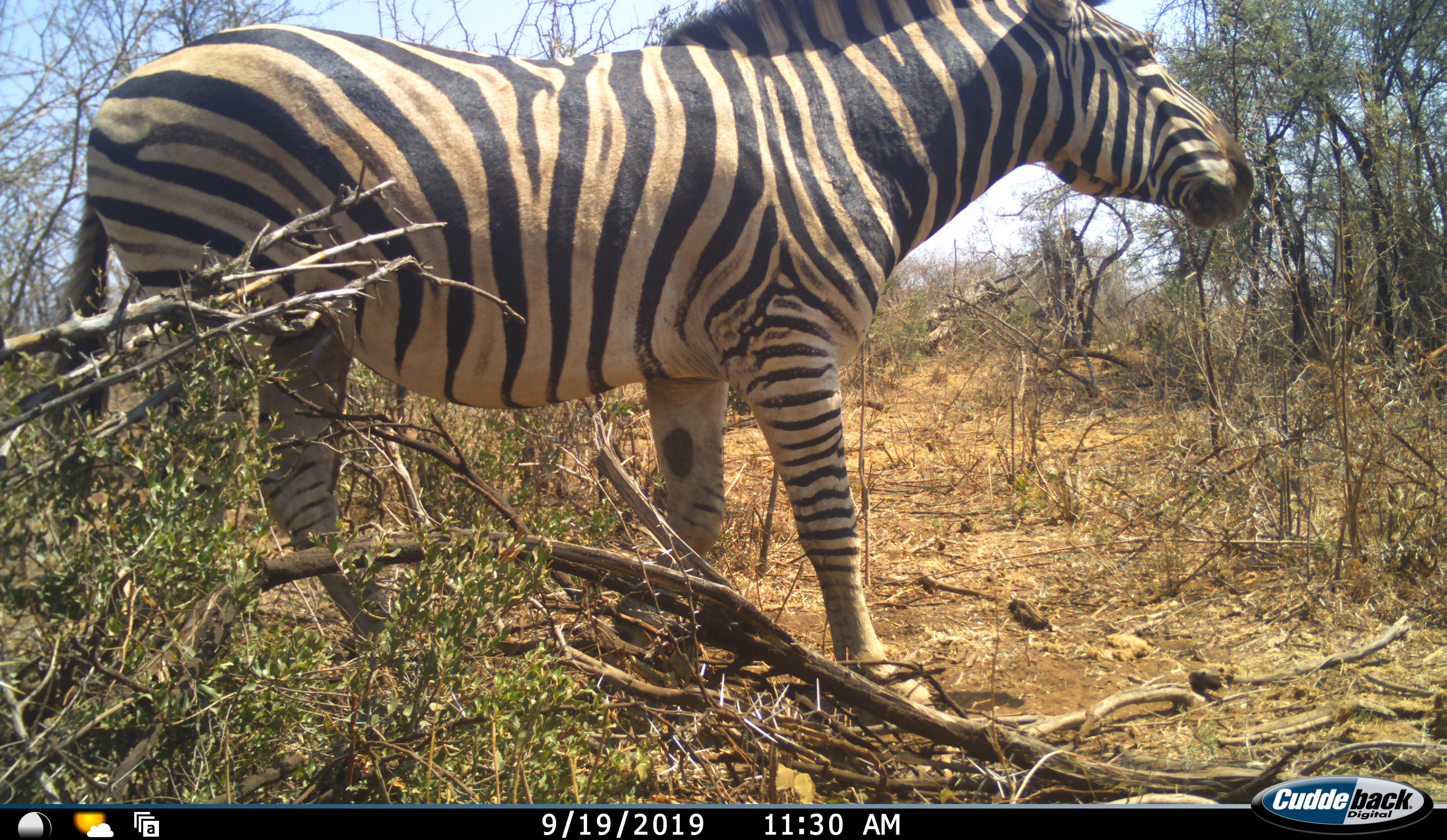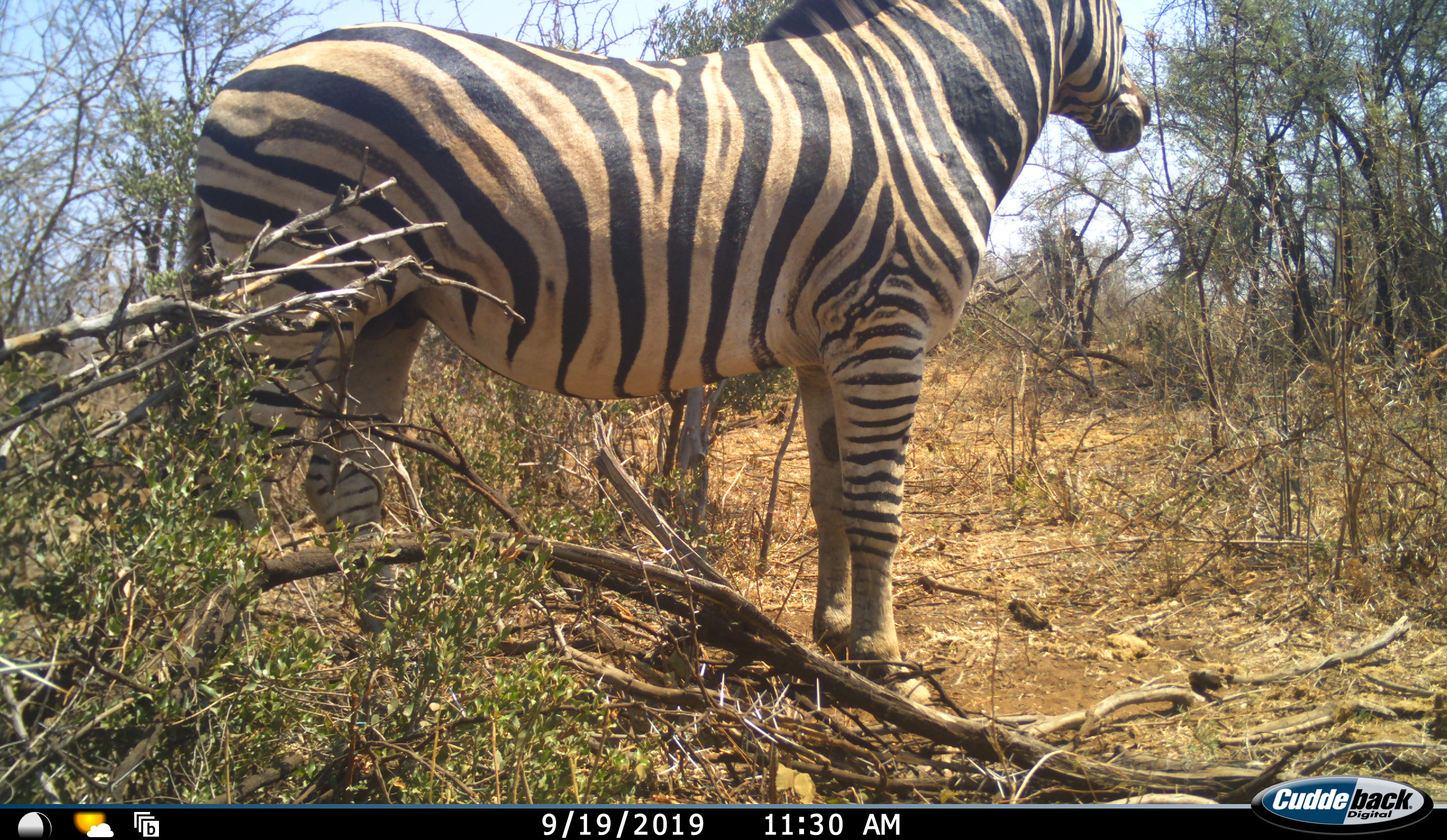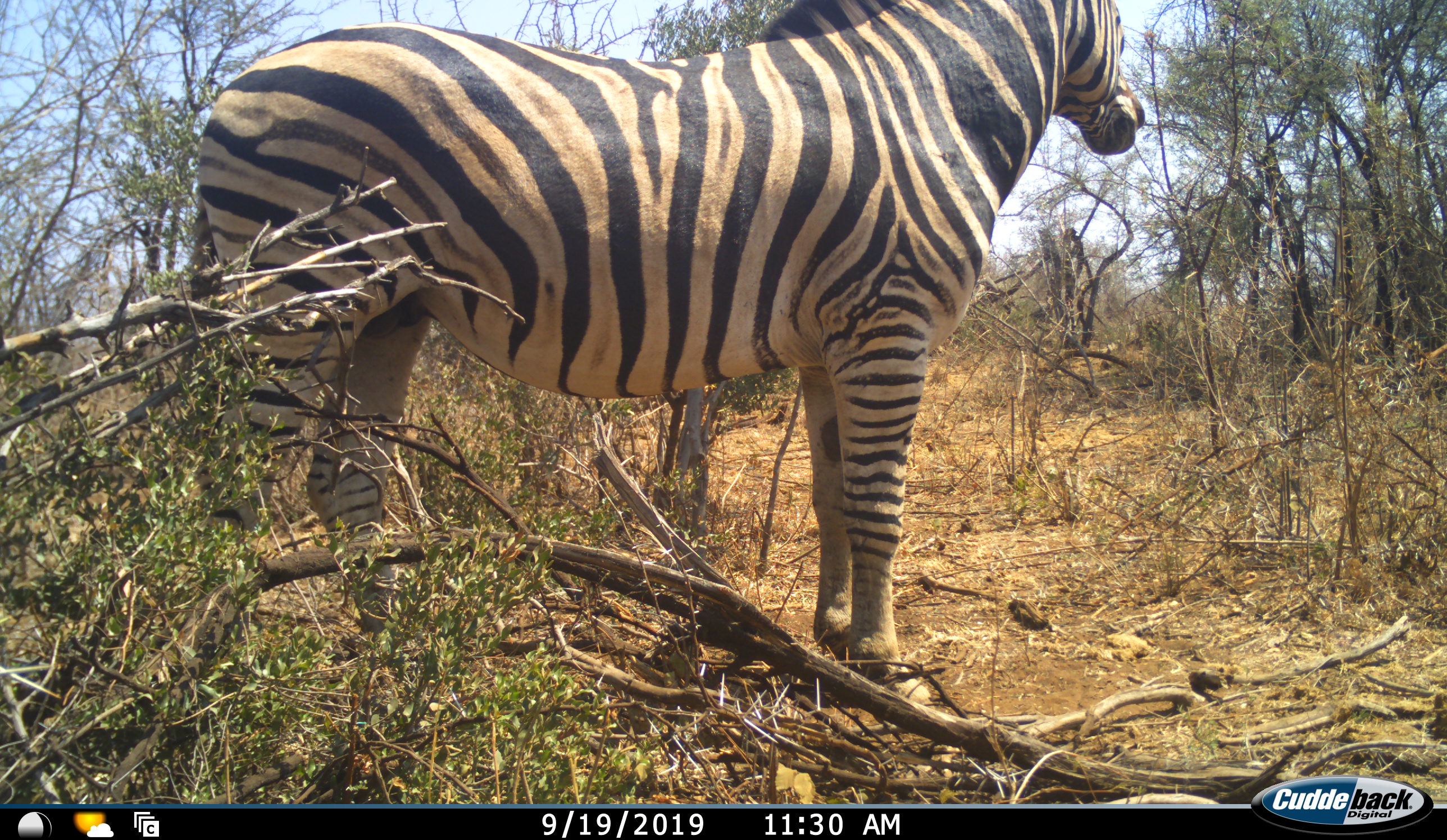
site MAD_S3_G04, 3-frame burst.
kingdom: Animalia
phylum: Chordata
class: Mammalia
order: Perissodactyla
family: Equidae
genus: Equus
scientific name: Equus quagga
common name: plains zebra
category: zebraplains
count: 1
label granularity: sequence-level